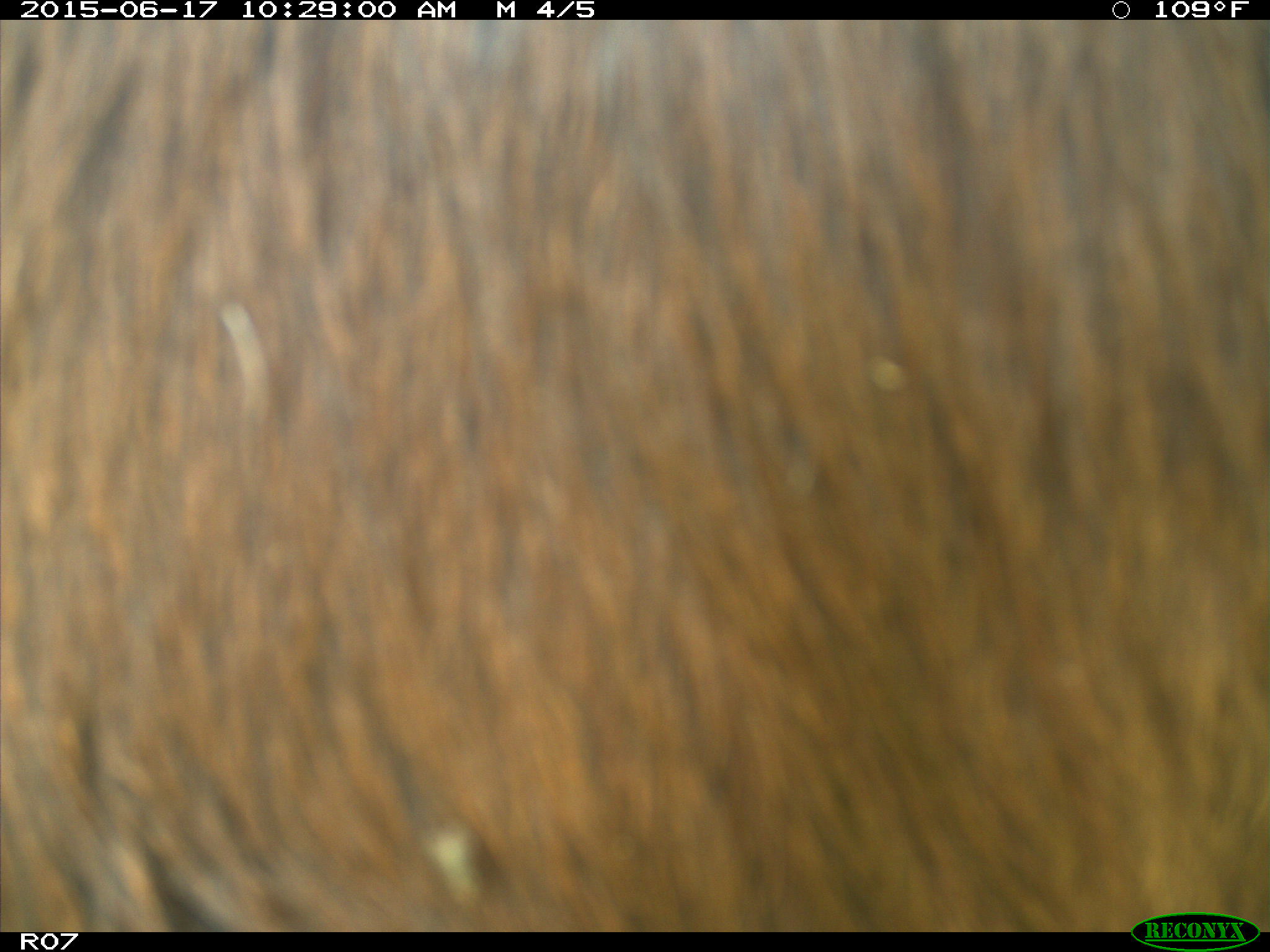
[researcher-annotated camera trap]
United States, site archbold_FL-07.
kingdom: Animalia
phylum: Chordata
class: Mammalia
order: Artiodactyla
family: Bovidae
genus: Bos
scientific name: Bos taurus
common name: domestic cow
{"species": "Bos taurus (domestic cow)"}